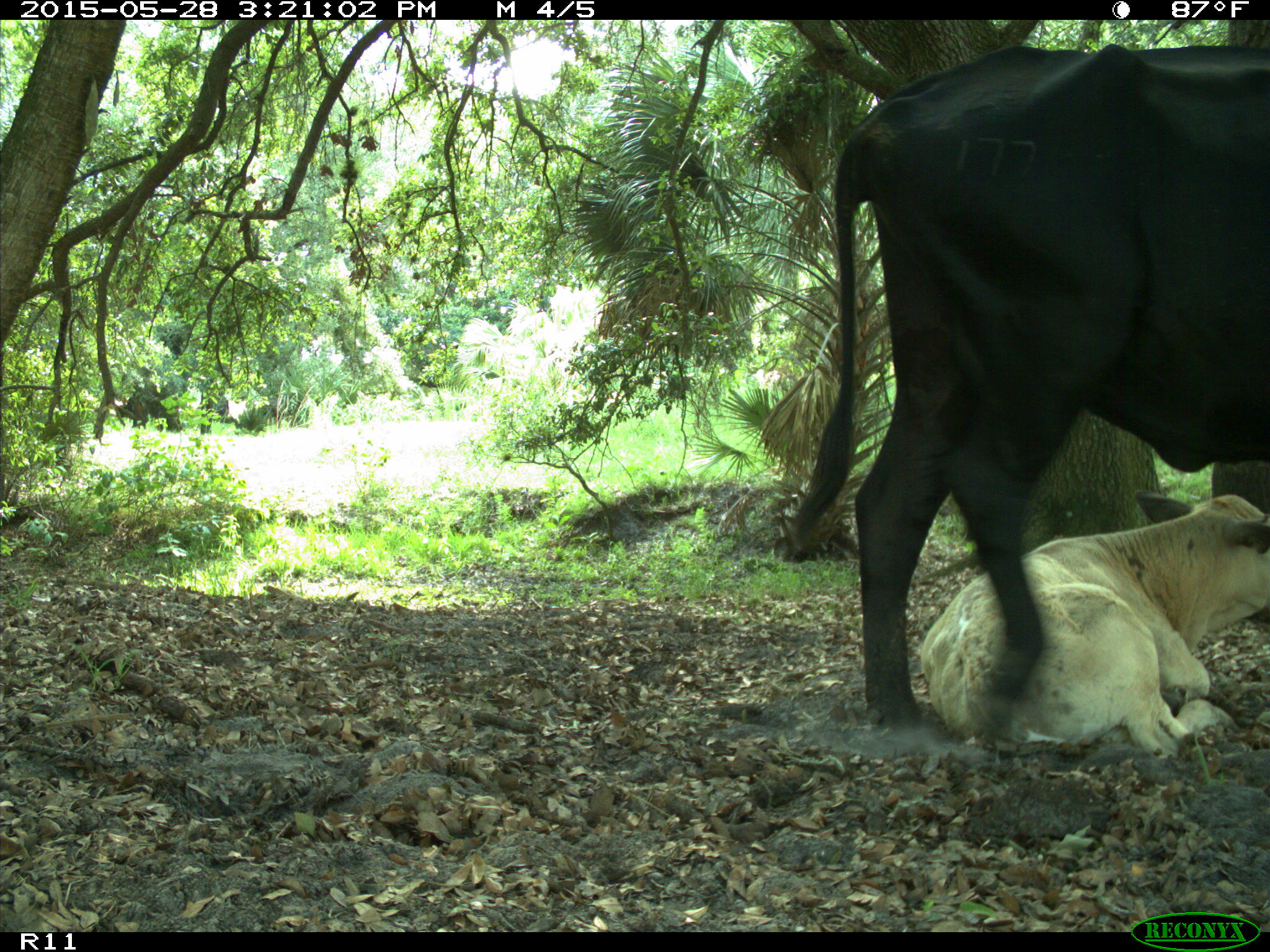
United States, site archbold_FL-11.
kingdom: Animalia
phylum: Chordata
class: Mammalia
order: Artiodactyla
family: Bovidae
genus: Bos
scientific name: Bos taurus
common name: domestic cow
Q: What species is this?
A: Bos taurus (domestic cow).